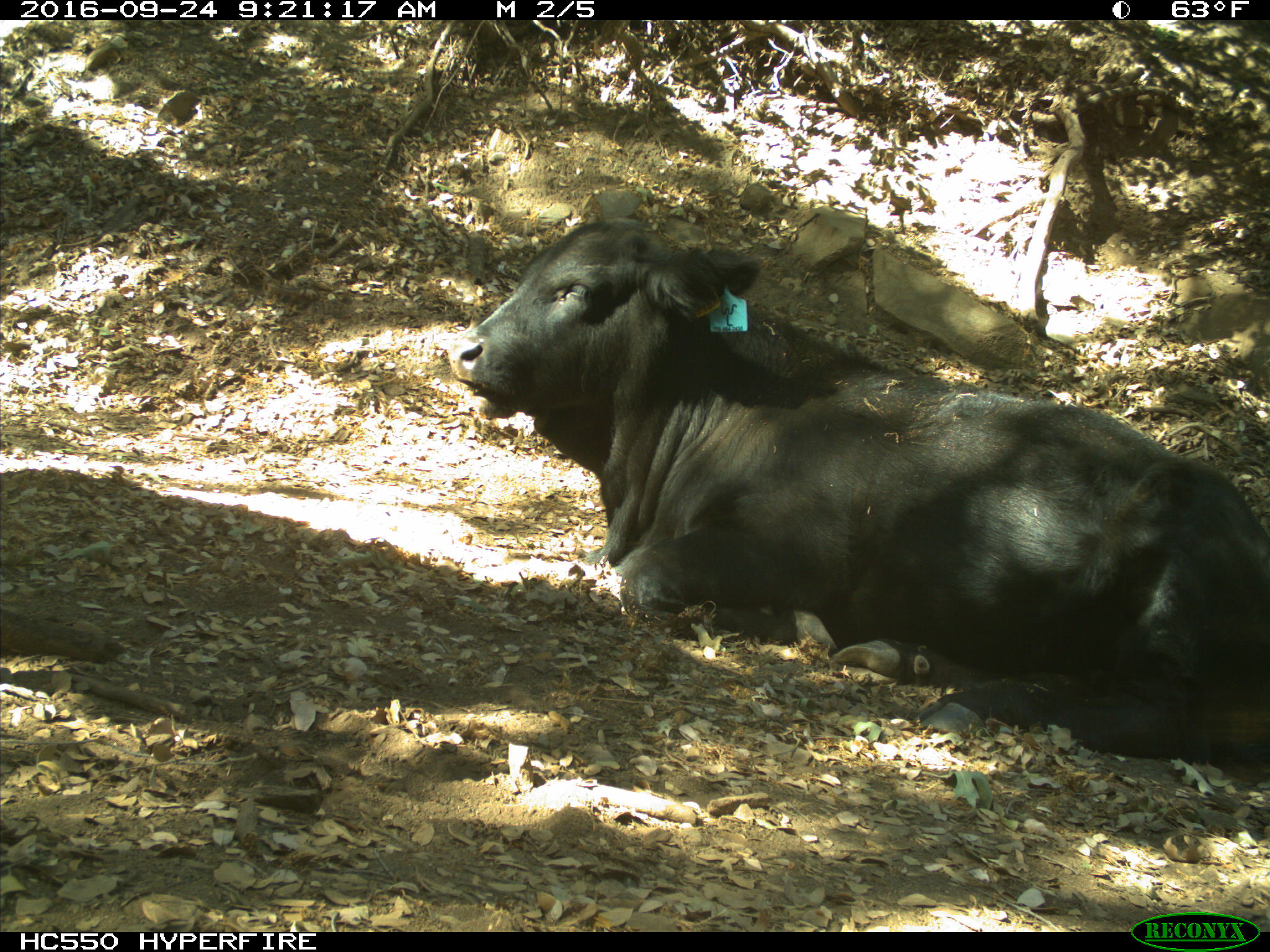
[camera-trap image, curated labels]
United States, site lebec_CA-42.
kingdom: Animalia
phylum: Chordata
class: Mammalia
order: Artiodactyla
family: Bovidae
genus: Bos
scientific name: Bos taurus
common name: domestic cow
Bos taurus (domestic cow).